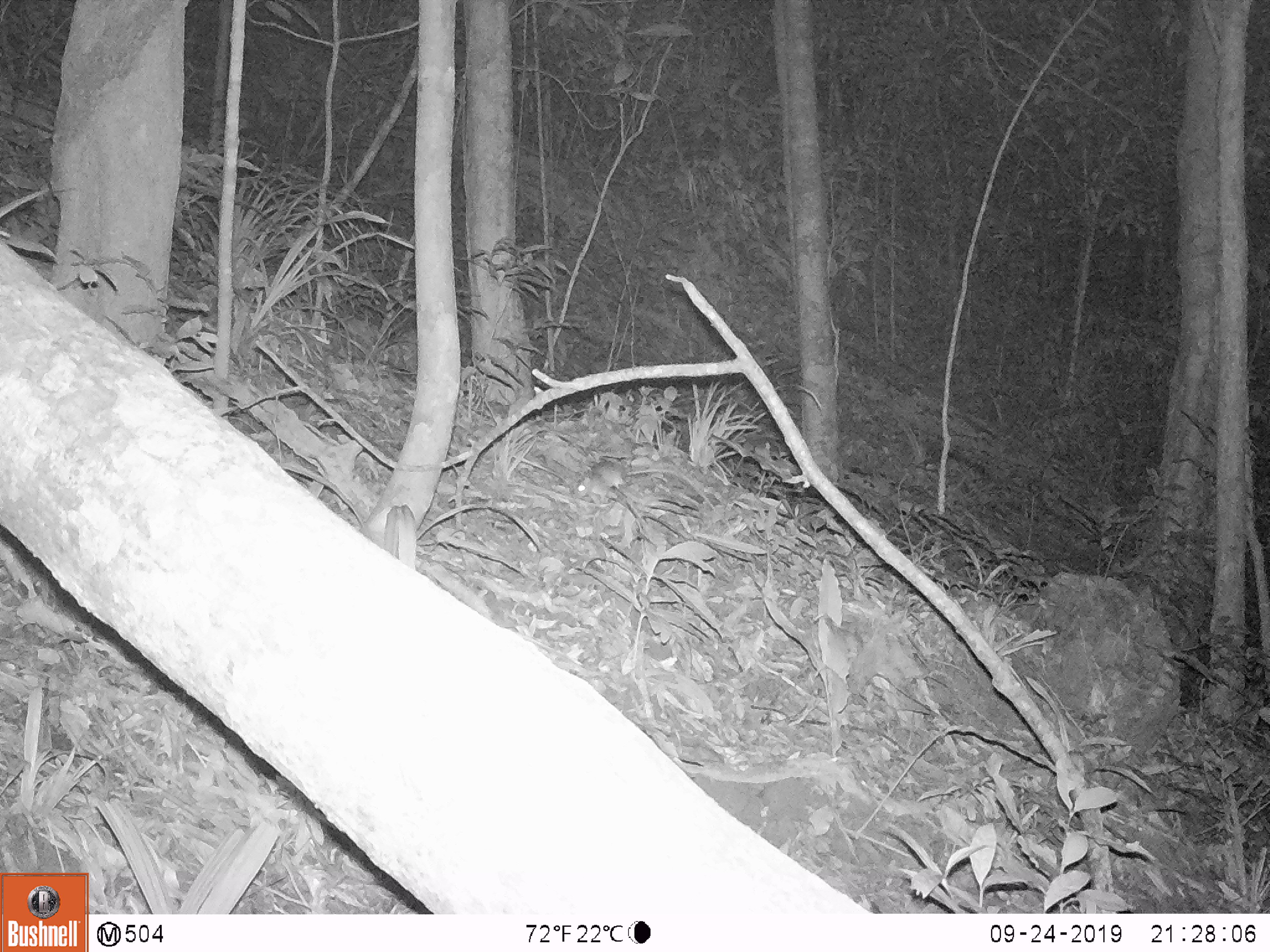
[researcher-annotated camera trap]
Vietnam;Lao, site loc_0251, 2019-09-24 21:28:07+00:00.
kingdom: Animalia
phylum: Chordata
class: Mammalia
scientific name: Mammalia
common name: mammal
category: unidentified small mammal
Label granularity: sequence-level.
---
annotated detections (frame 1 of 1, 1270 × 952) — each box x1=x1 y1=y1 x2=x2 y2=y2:
unidentified small mammal: x1=573 y1=458 x2=718 y2=513